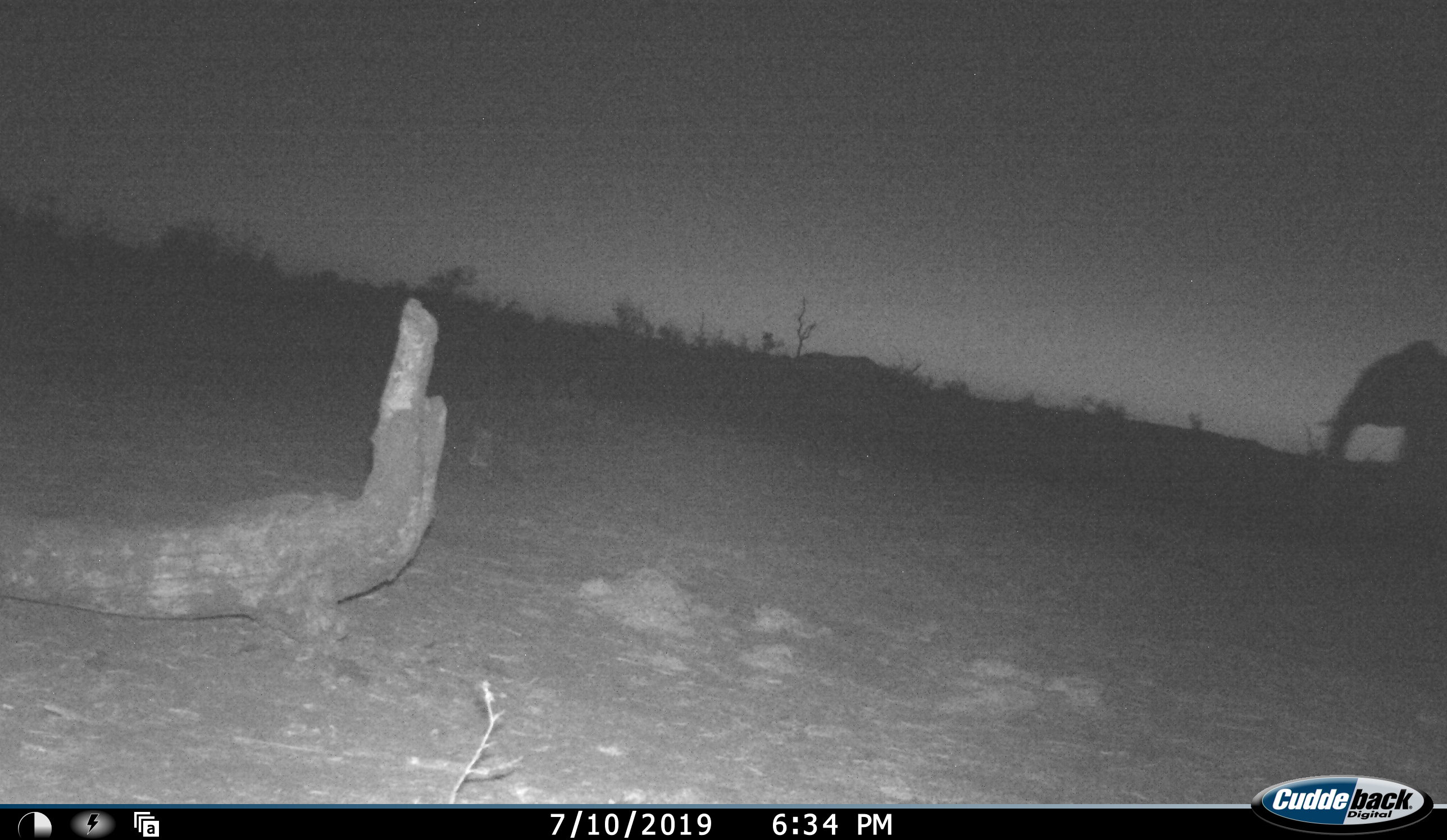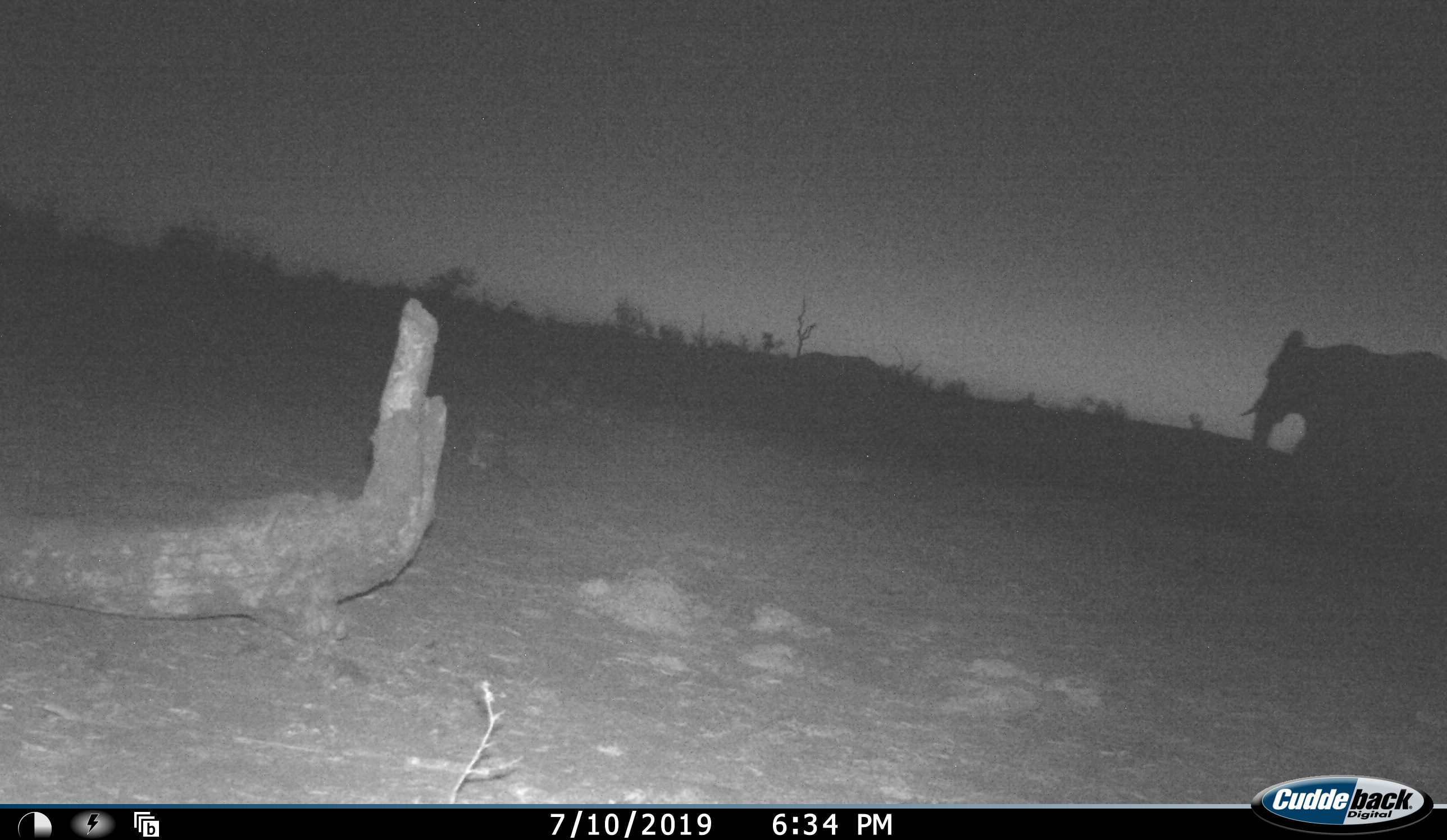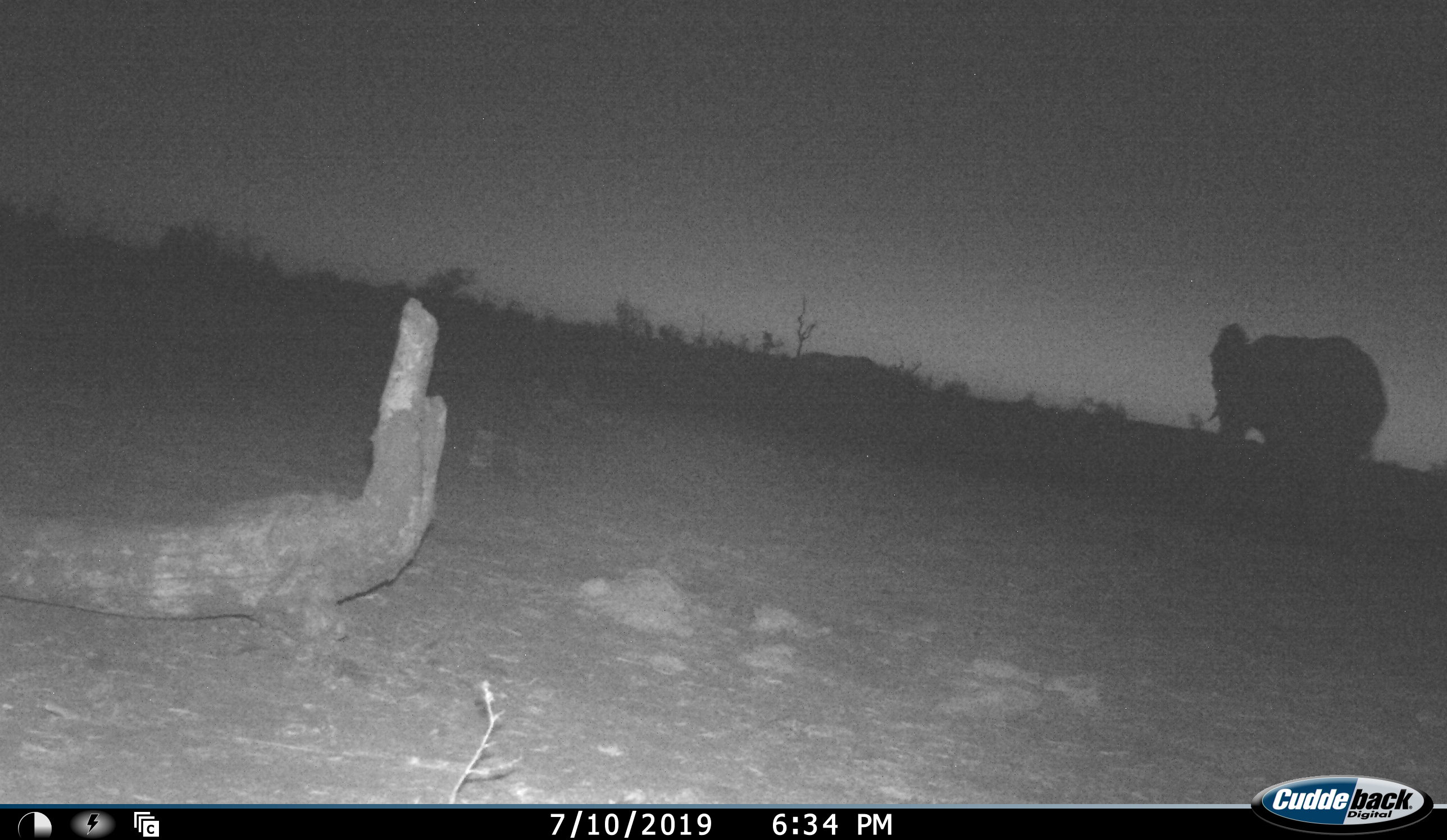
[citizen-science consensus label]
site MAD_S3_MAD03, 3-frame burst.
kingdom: Animalia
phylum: Chordata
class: Mammalia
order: Proboscidea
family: Elephantidae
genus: Loxodonta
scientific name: Loxodonta africana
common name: african bush elephant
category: elephant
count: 1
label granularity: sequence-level